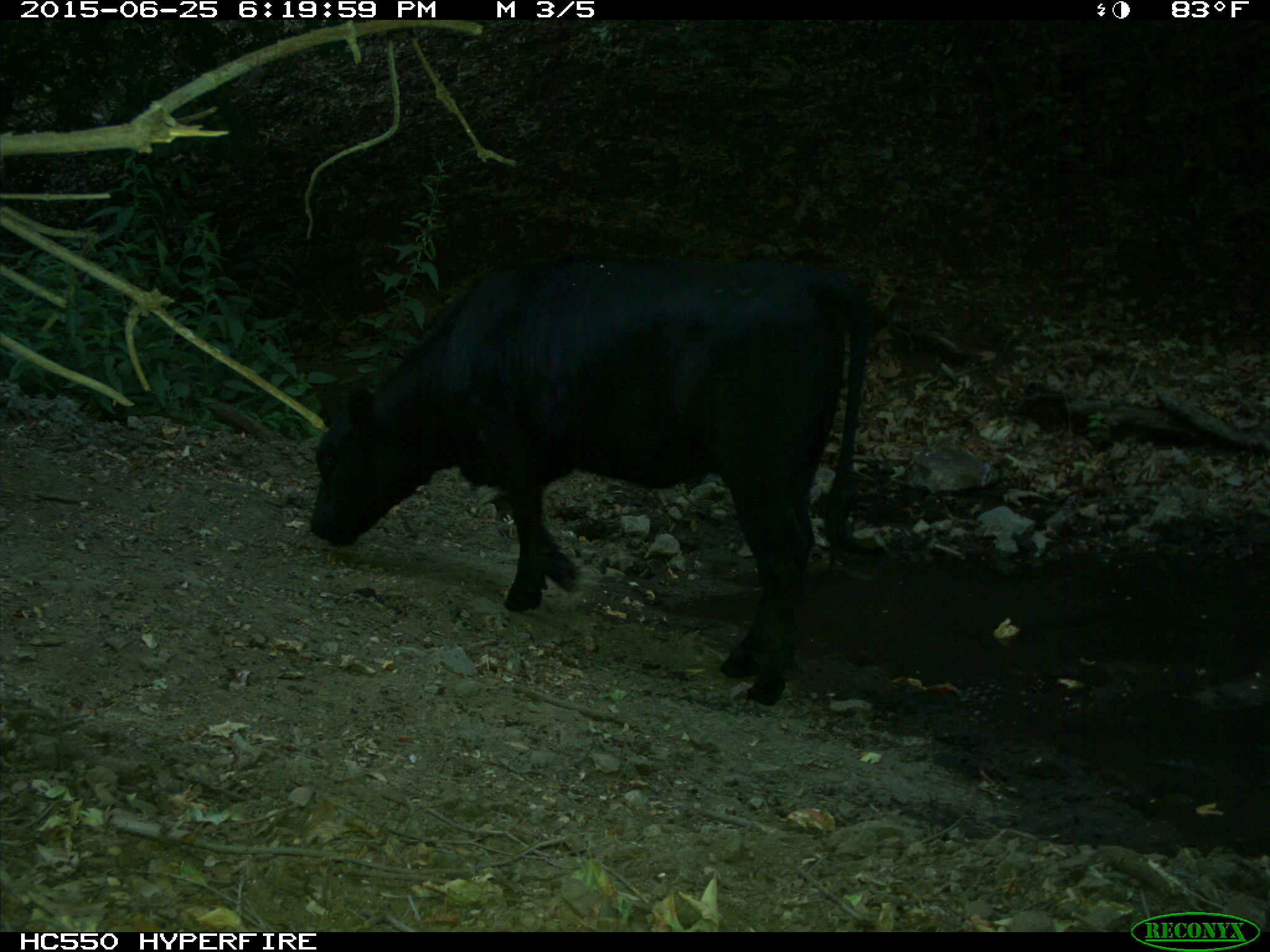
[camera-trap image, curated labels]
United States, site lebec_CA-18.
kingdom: Animalia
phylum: Chordata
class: Mammalia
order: Artiodactyla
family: Bovidae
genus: Bos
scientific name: Bos taurus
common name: domestic cow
Bos taurus (domestic cow).